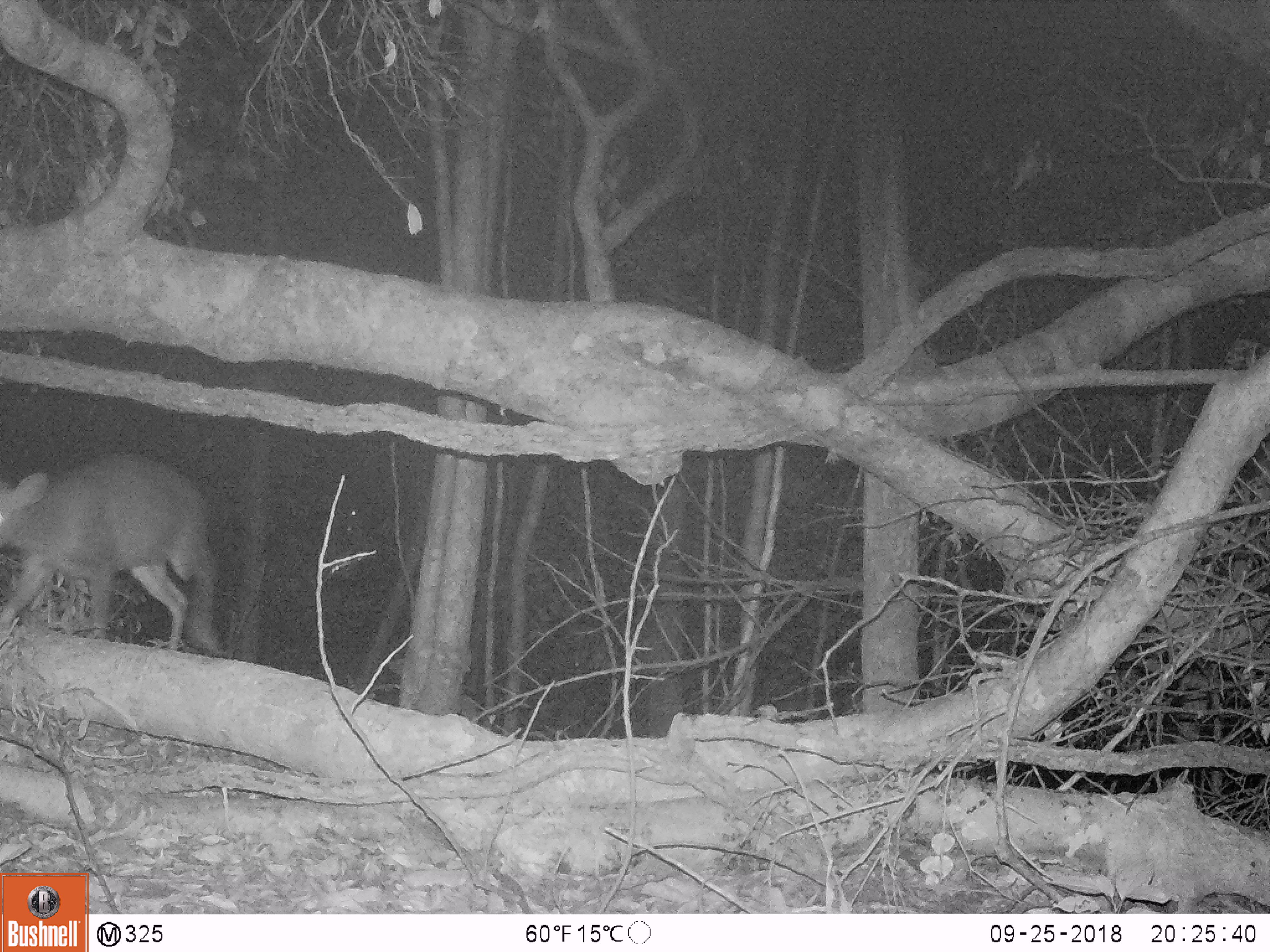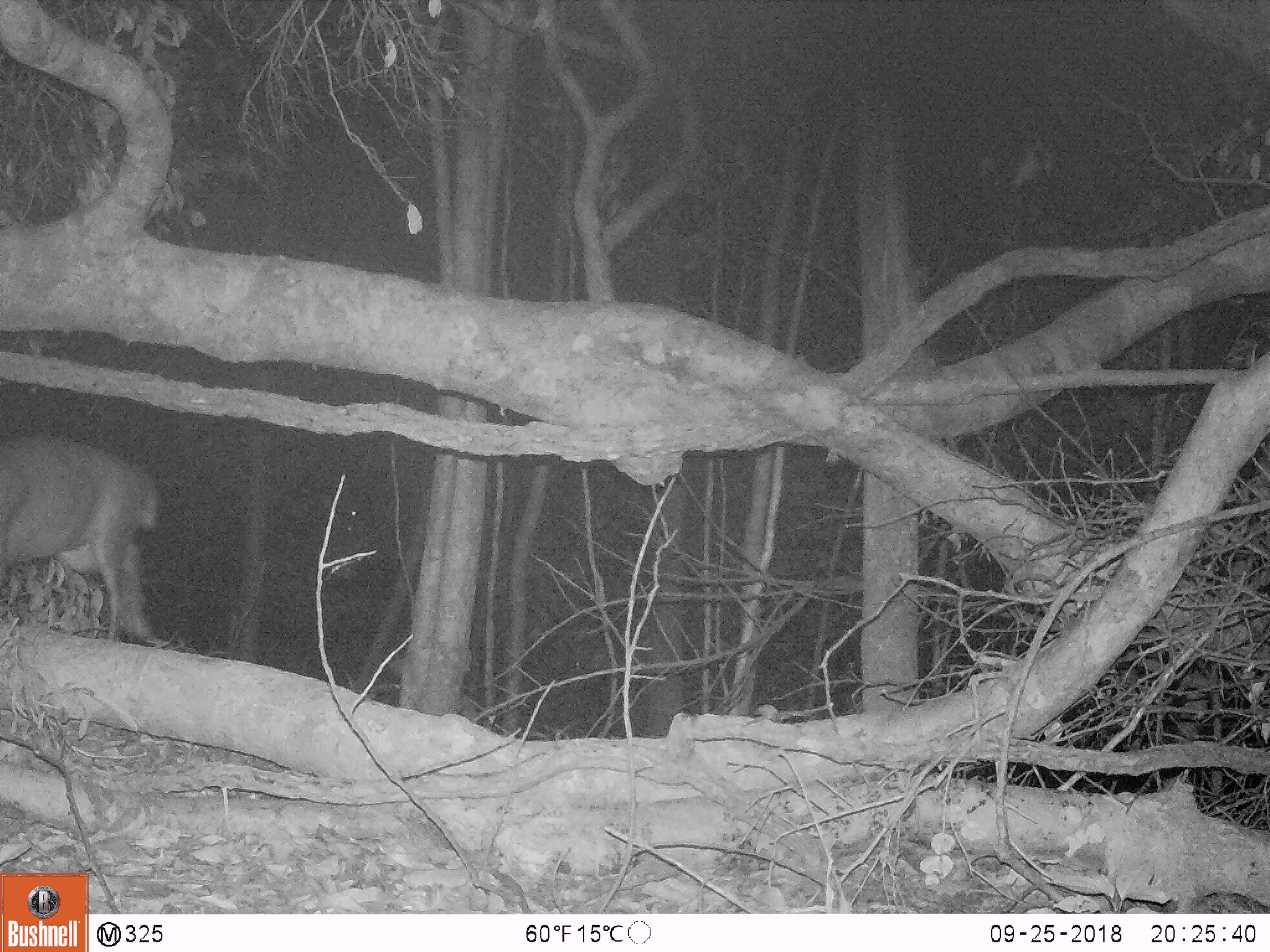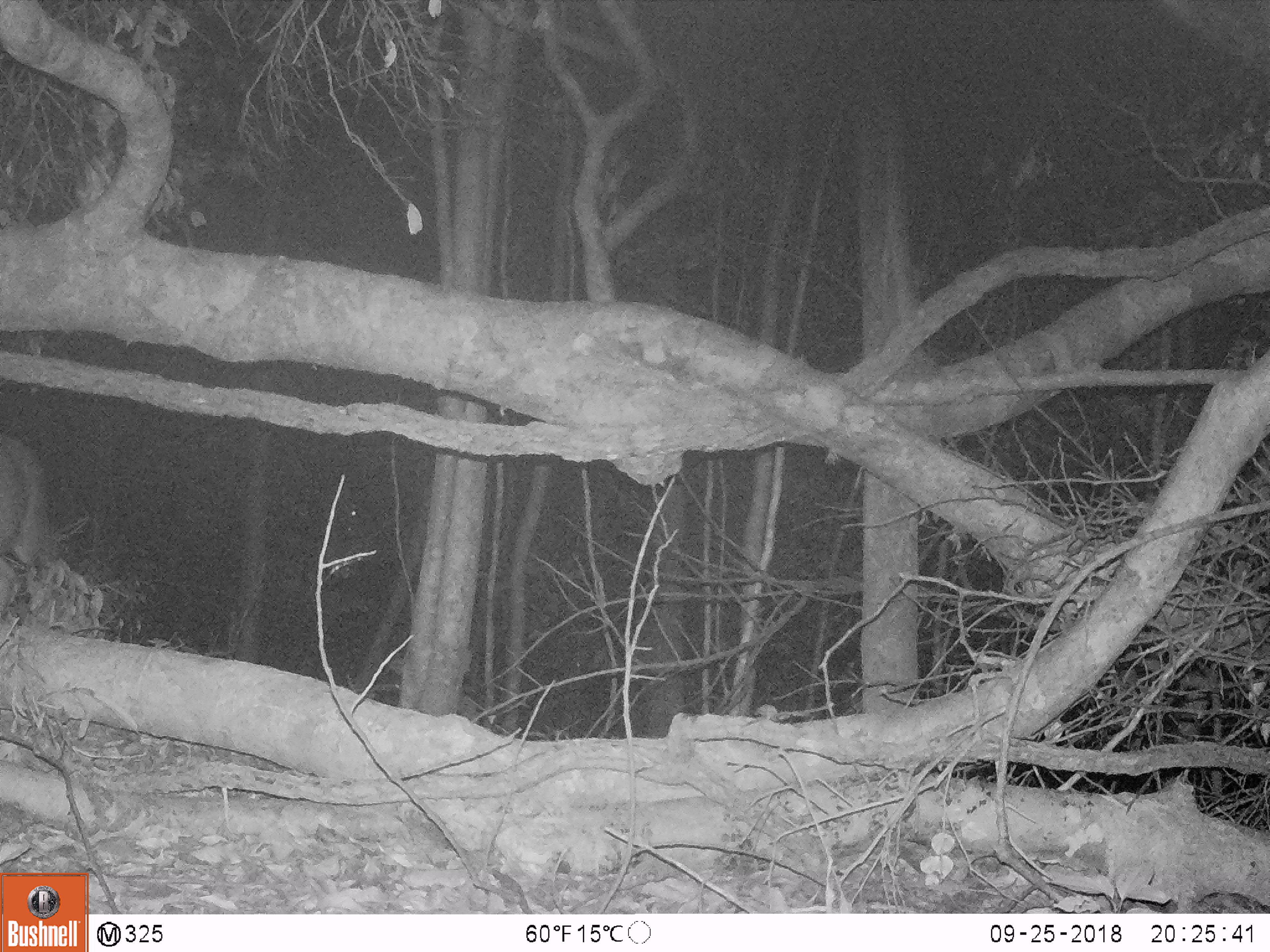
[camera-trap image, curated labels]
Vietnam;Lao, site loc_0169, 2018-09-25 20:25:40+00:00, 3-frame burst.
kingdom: Animalia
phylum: Chordata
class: Mammalia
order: Artiodactyla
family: Cervidae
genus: Muntiacus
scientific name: Muntiacus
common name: muntjacs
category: unidentified muntjac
Unidentified muntjac (muntjacs) (Muntiacus). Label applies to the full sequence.